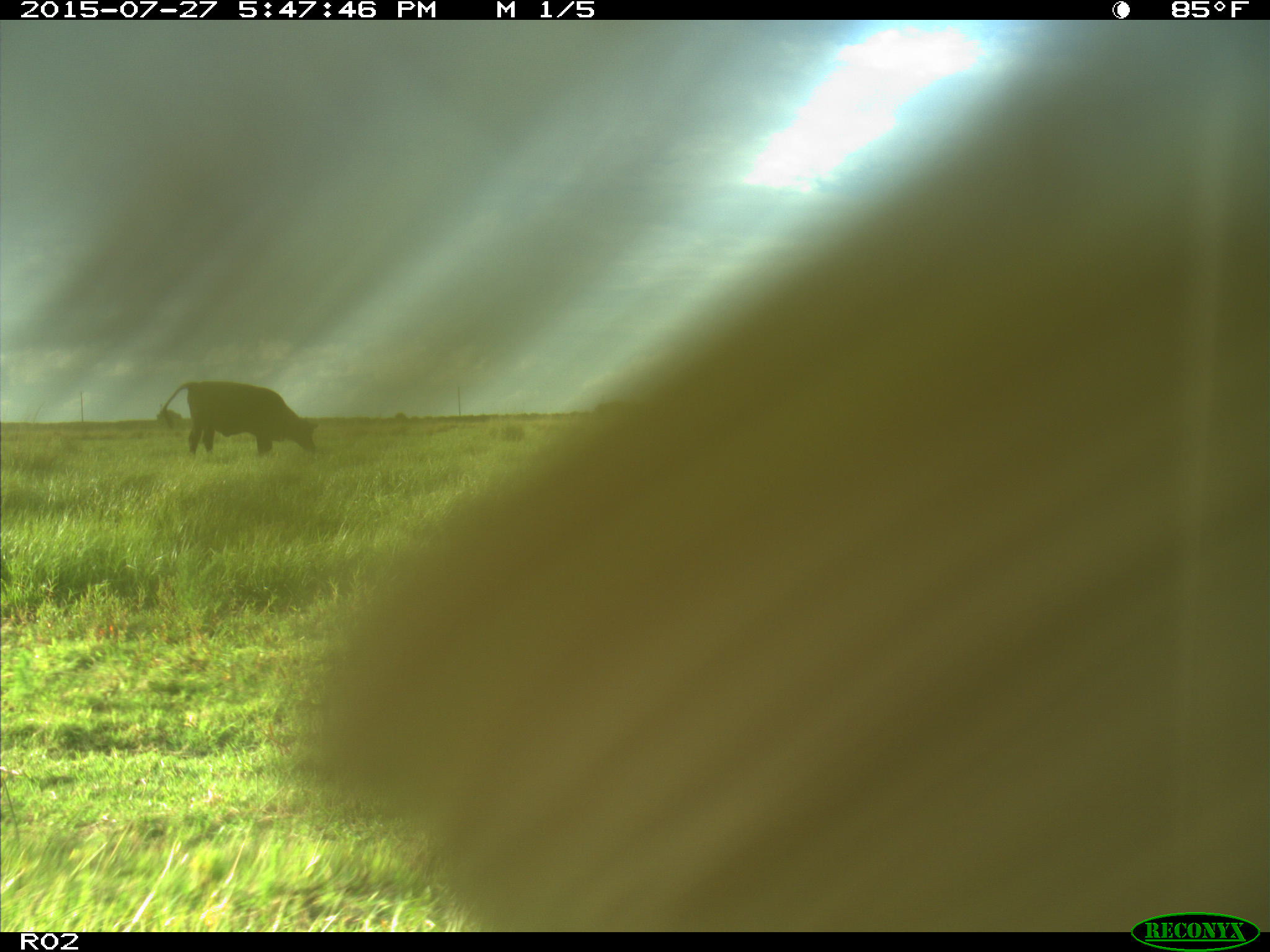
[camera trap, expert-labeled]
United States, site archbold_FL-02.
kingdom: Animalia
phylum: Chordata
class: Mammalia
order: Artiodactyla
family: Bovidae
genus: Bos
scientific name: Bos taurus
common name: domestic cow